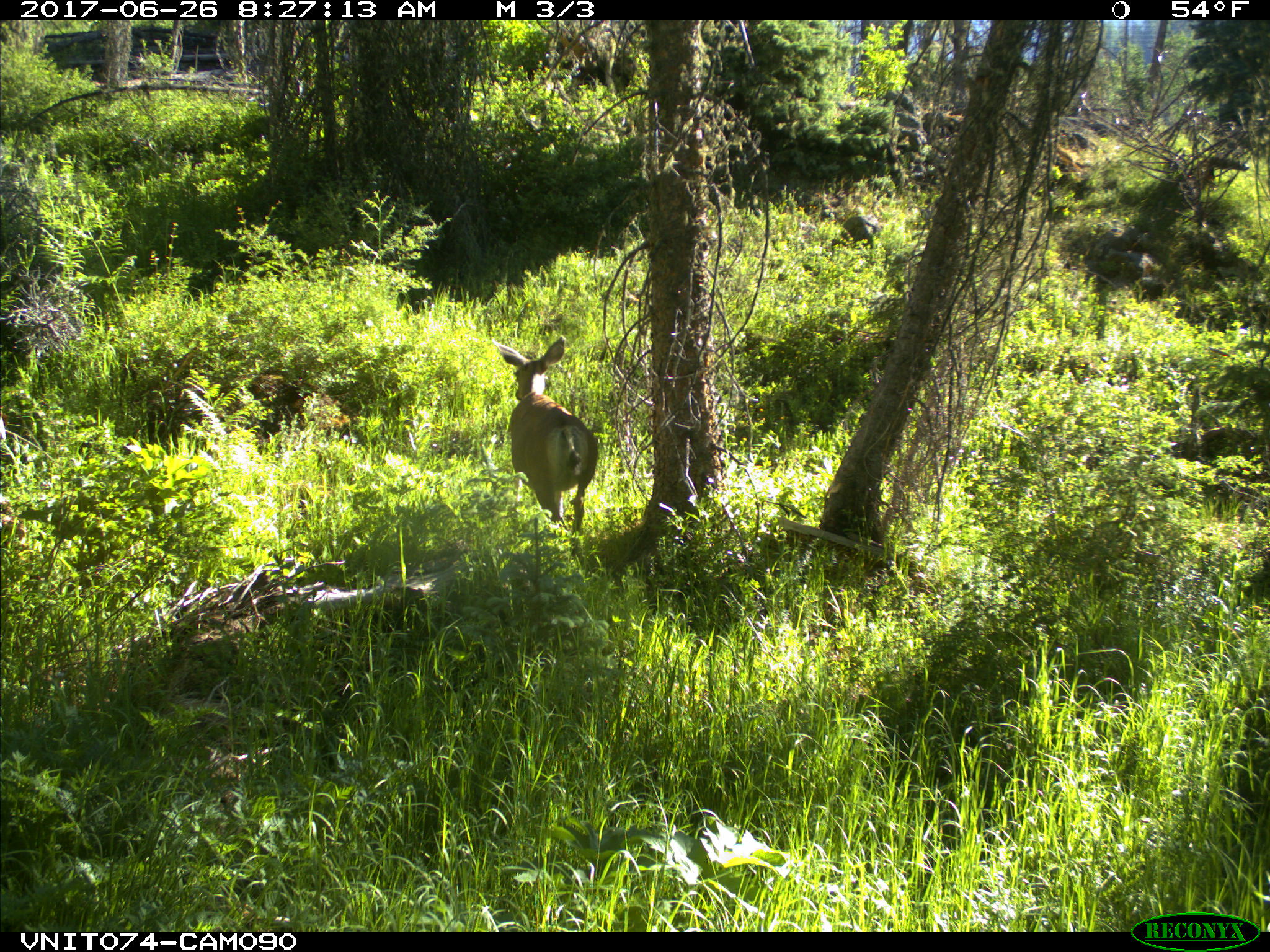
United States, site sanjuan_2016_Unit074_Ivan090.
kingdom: Animalia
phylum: Chordata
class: Mammalia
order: Artiodactyla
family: Cervidae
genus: Odocoileus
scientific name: Odocoileus hemionus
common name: mule deer